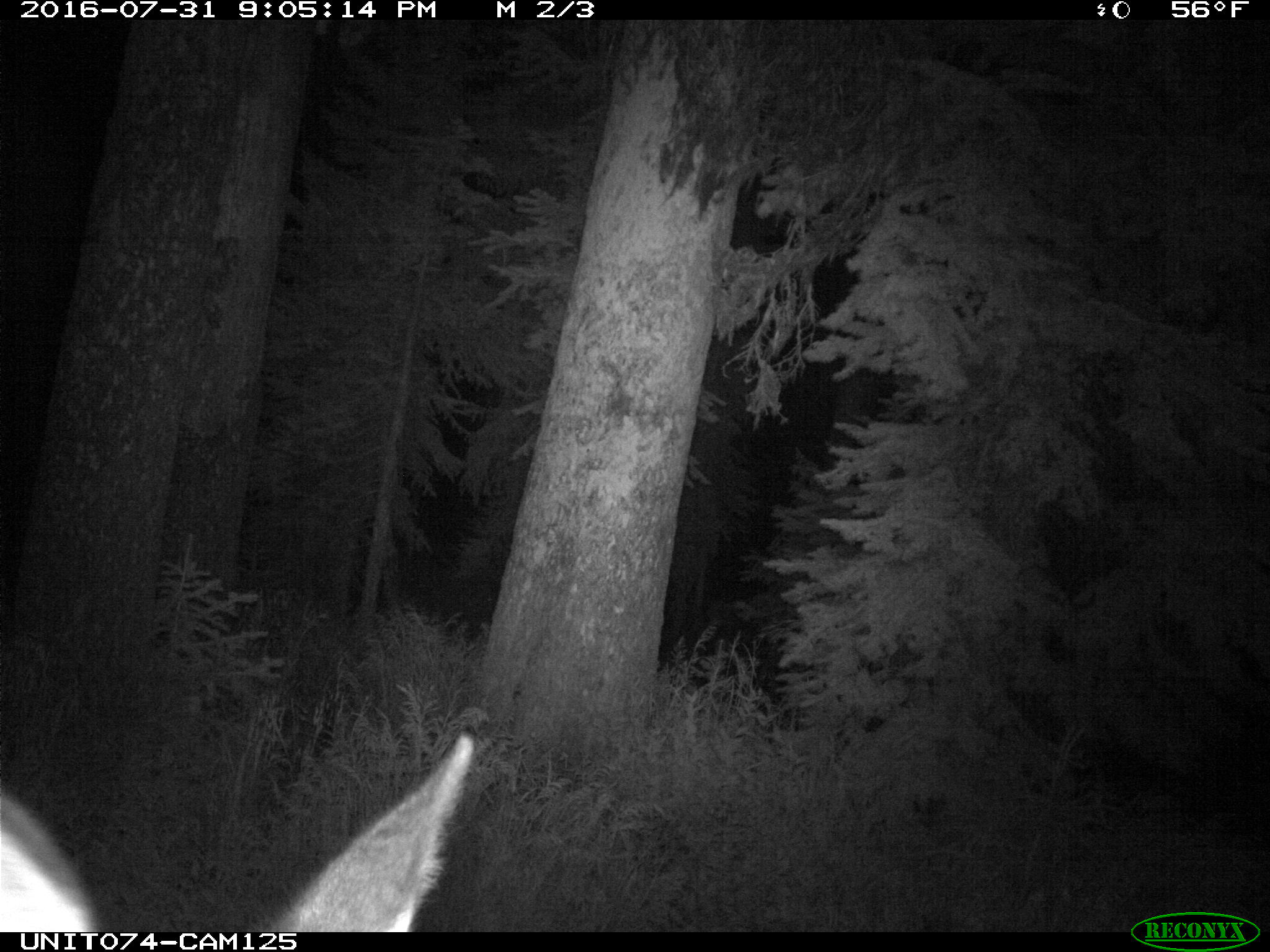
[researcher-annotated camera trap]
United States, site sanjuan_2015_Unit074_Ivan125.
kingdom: Animalia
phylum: Chordata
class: Mammalia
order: Artiodactyla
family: Cervidae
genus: Cervus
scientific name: Cervus elaphus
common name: red deer